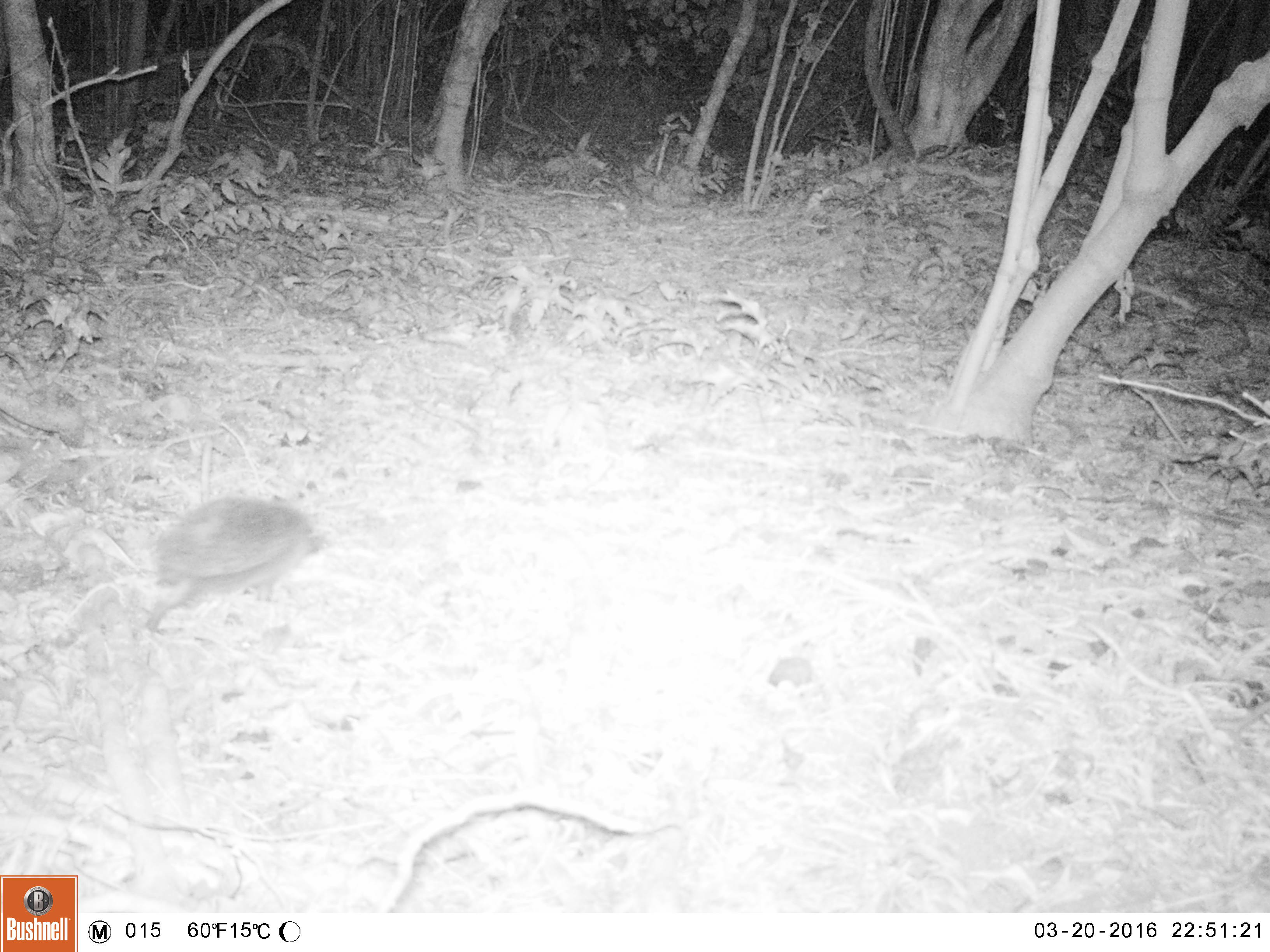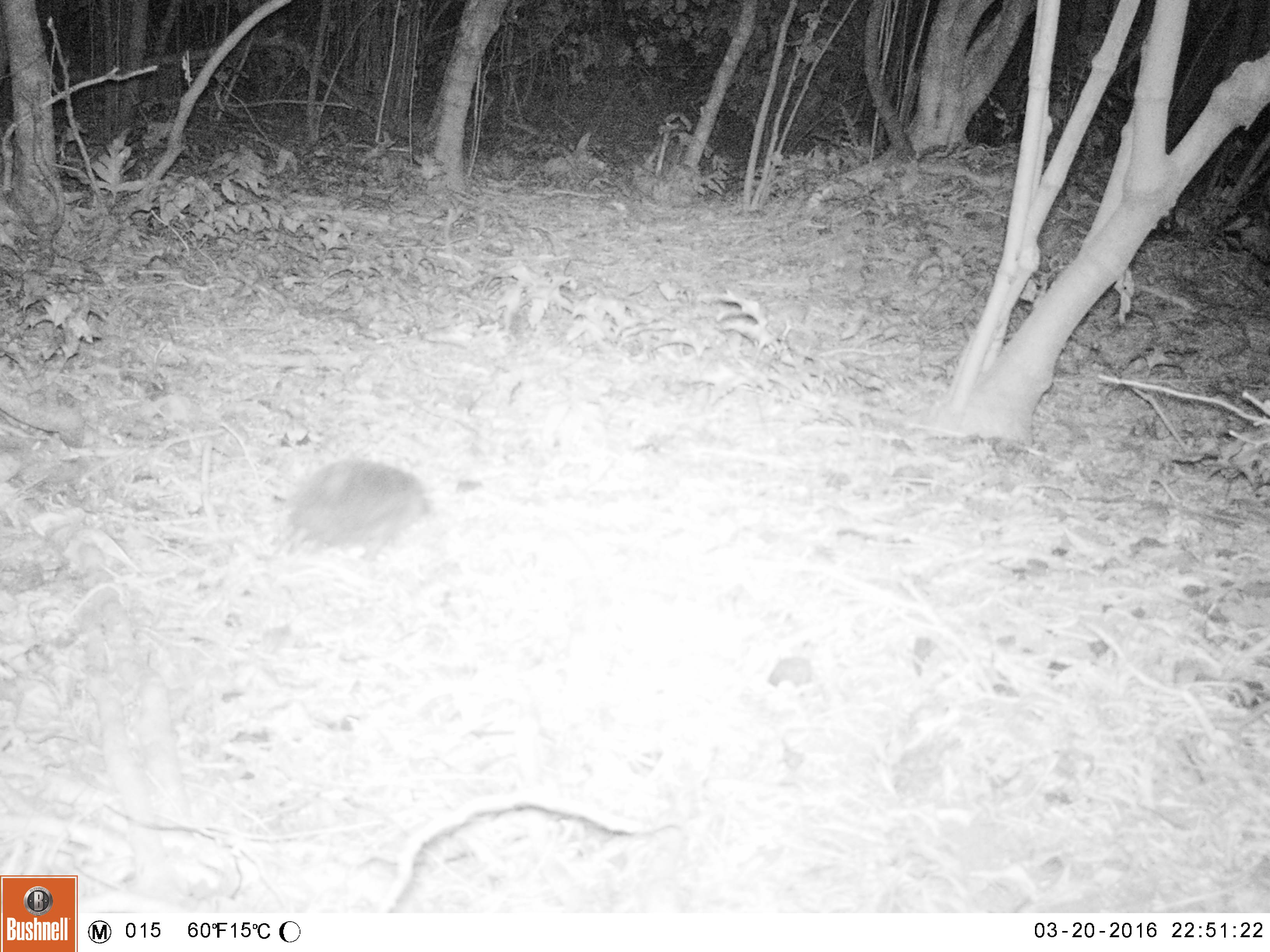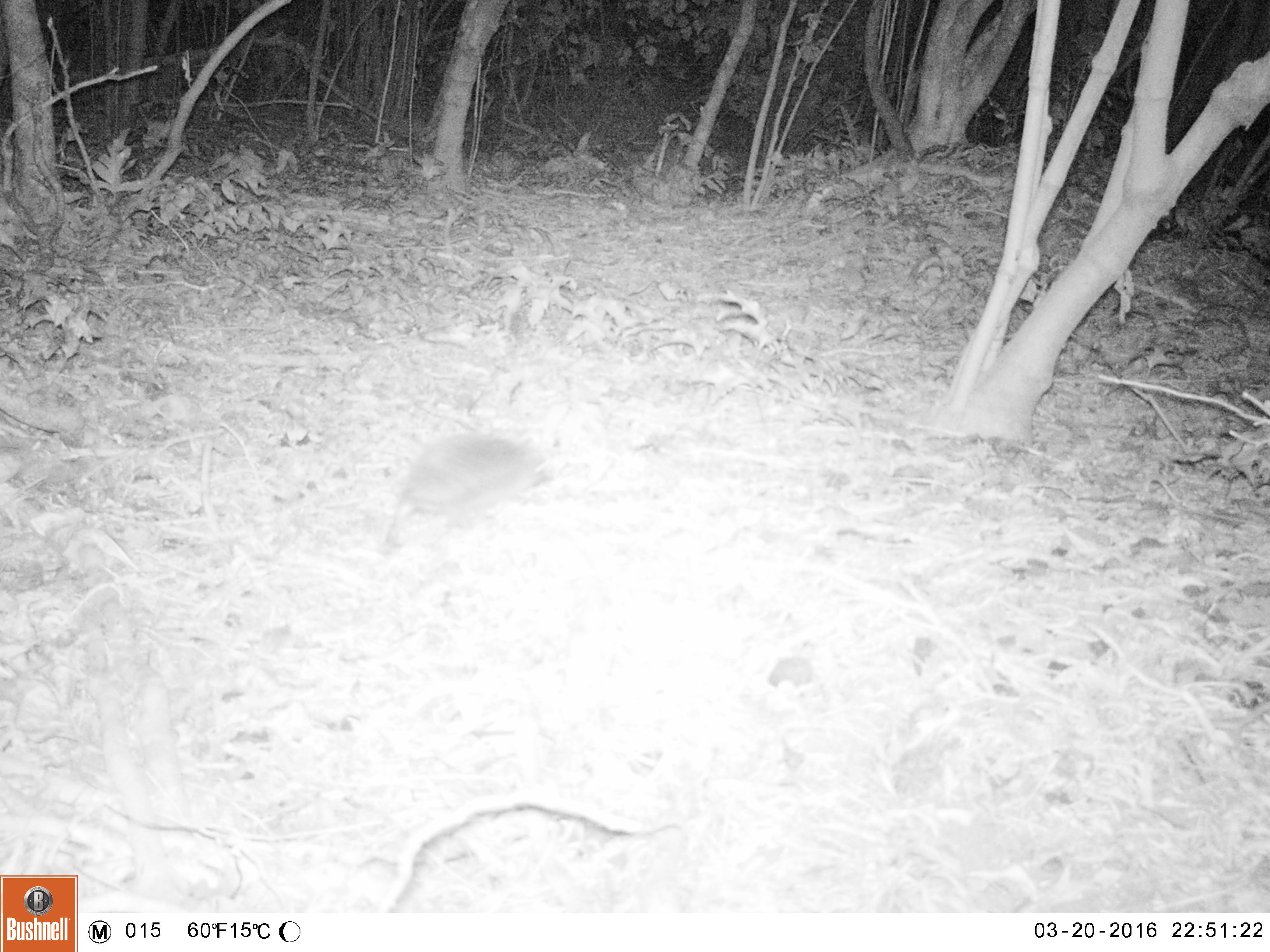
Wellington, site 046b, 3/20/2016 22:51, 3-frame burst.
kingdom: Animalia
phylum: Chordata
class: Mammalia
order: Eulipotyphla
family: Erinaceidae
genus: Erinaceus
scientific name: Erinaceus europaeus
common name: hedgehog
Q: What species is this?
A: Hedgehog (Erinaceus europaeus).